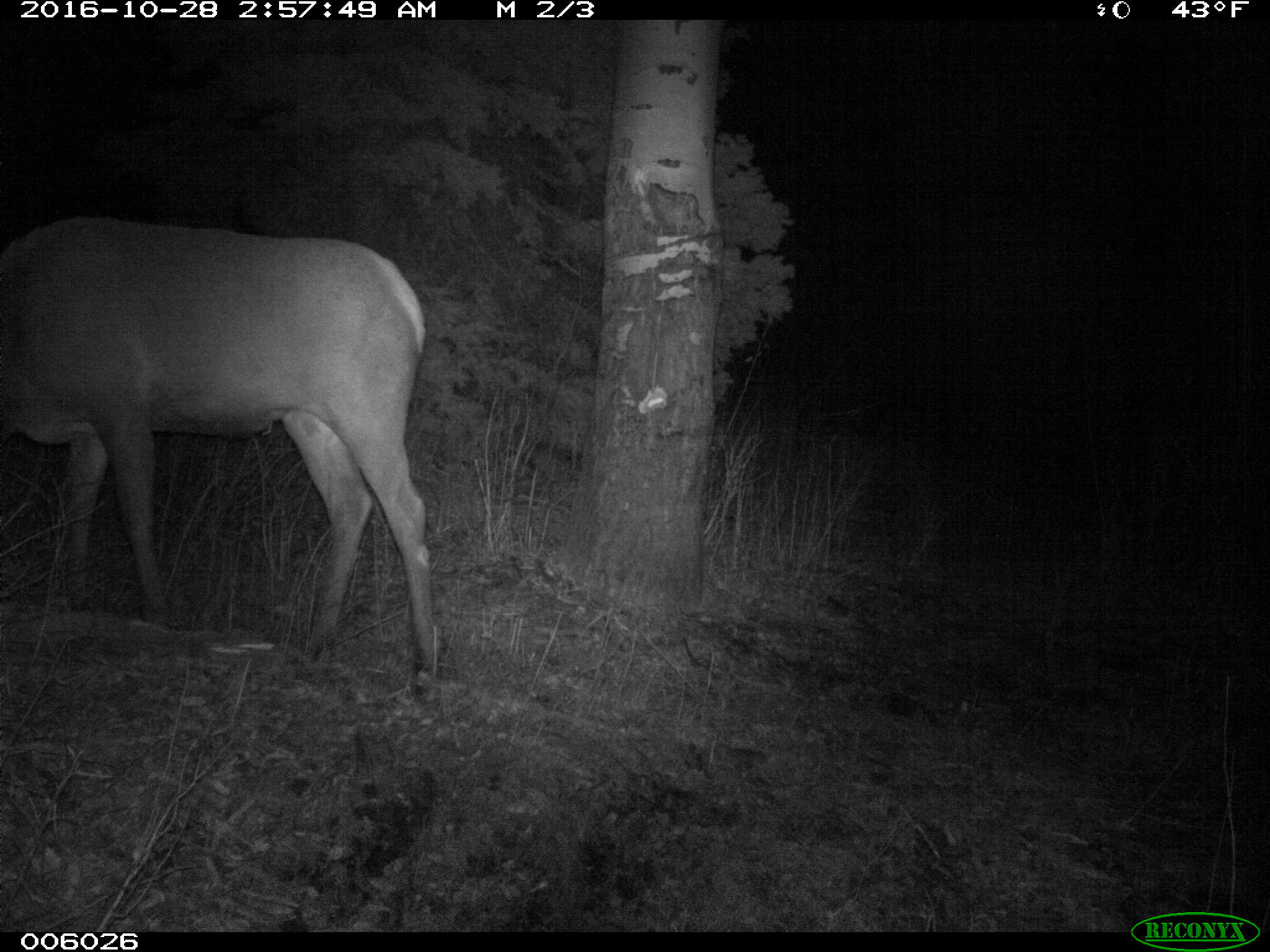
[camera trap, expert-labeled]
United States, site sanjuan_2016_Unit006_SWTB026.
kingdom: Animalia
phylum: Chordata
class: Mammalia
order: Artiodactyla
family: Cervidae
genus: Cervus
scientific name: Cervus elaphus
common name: red deer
Cervus elaphus (red deer).